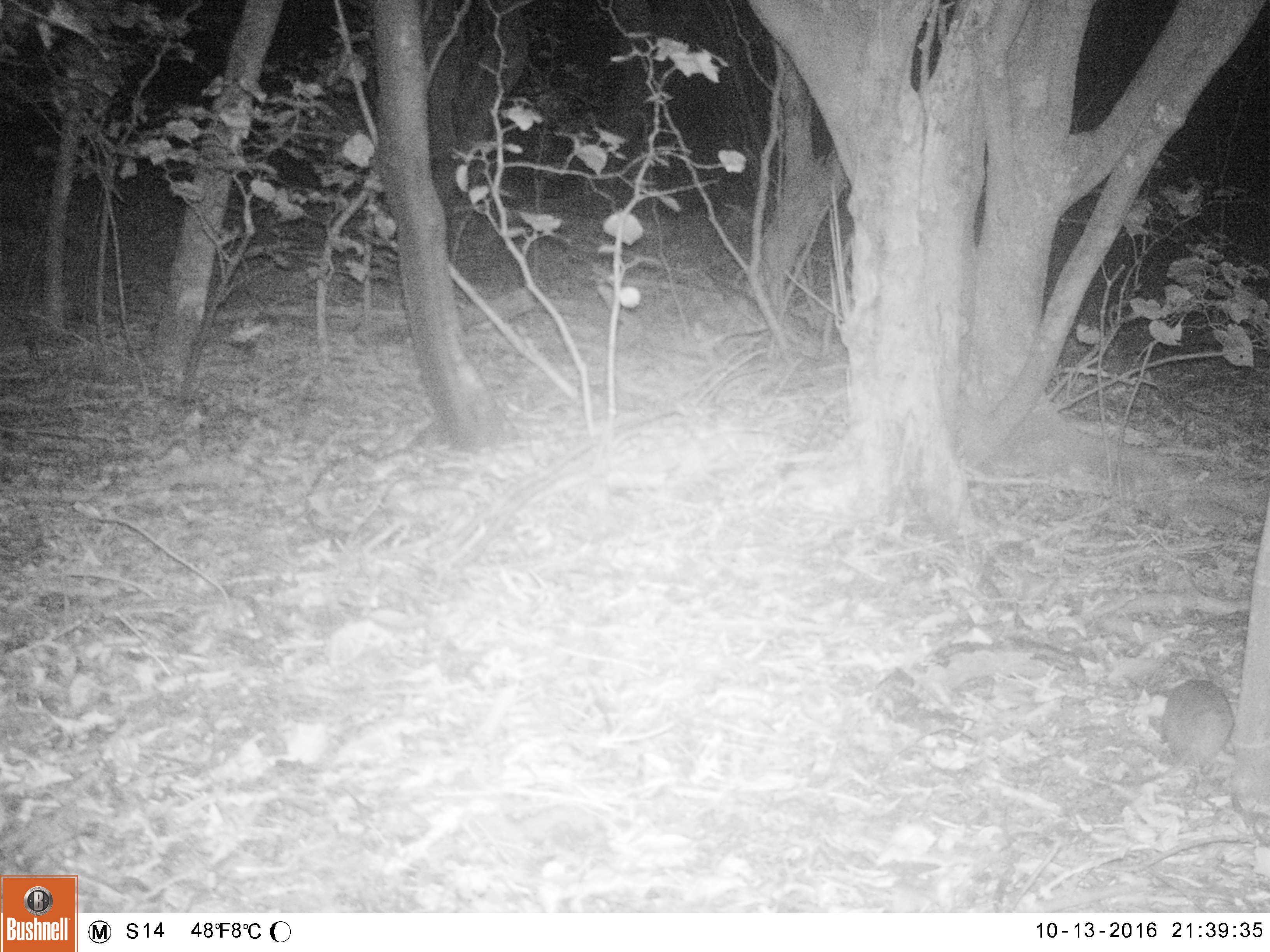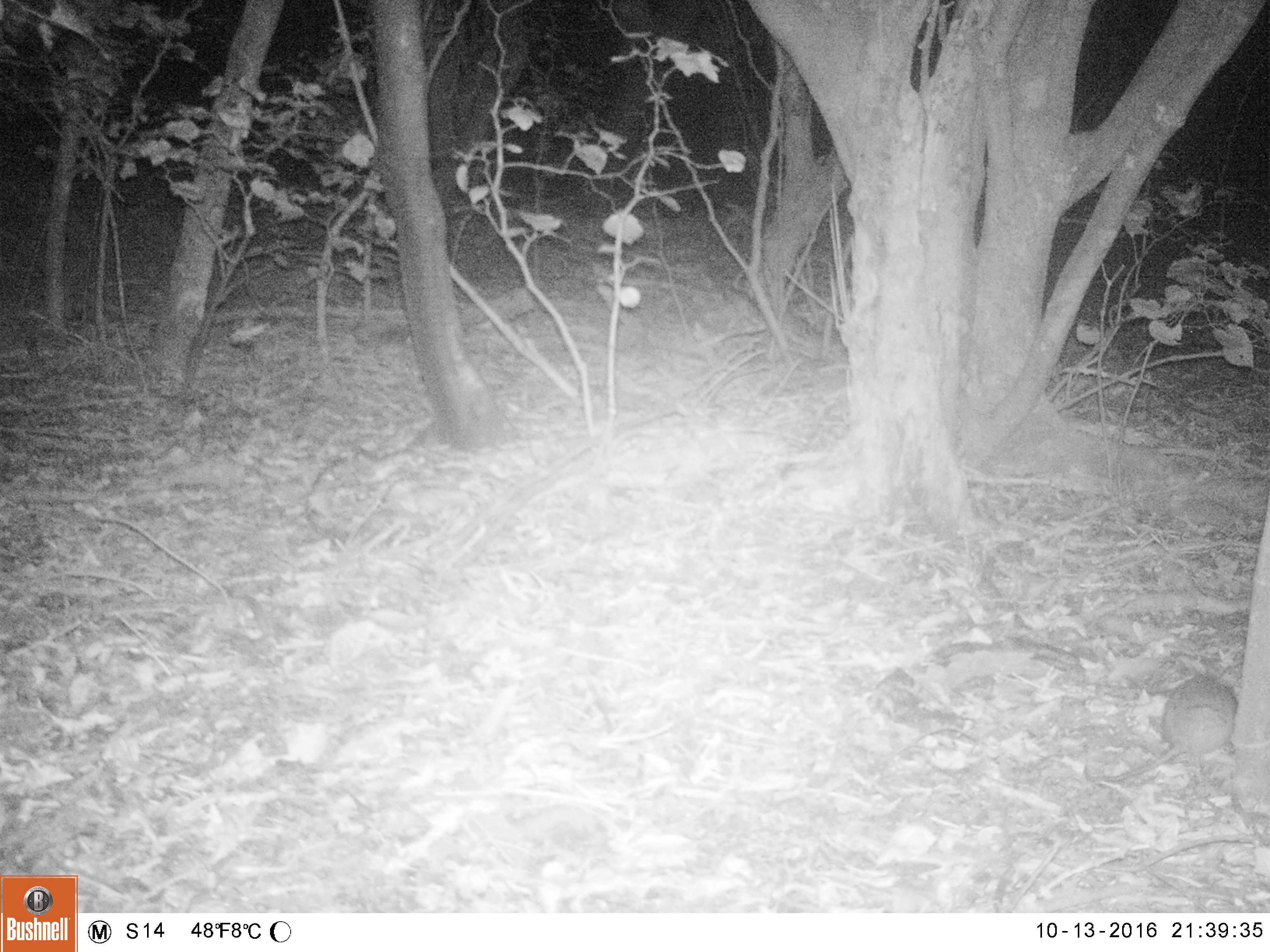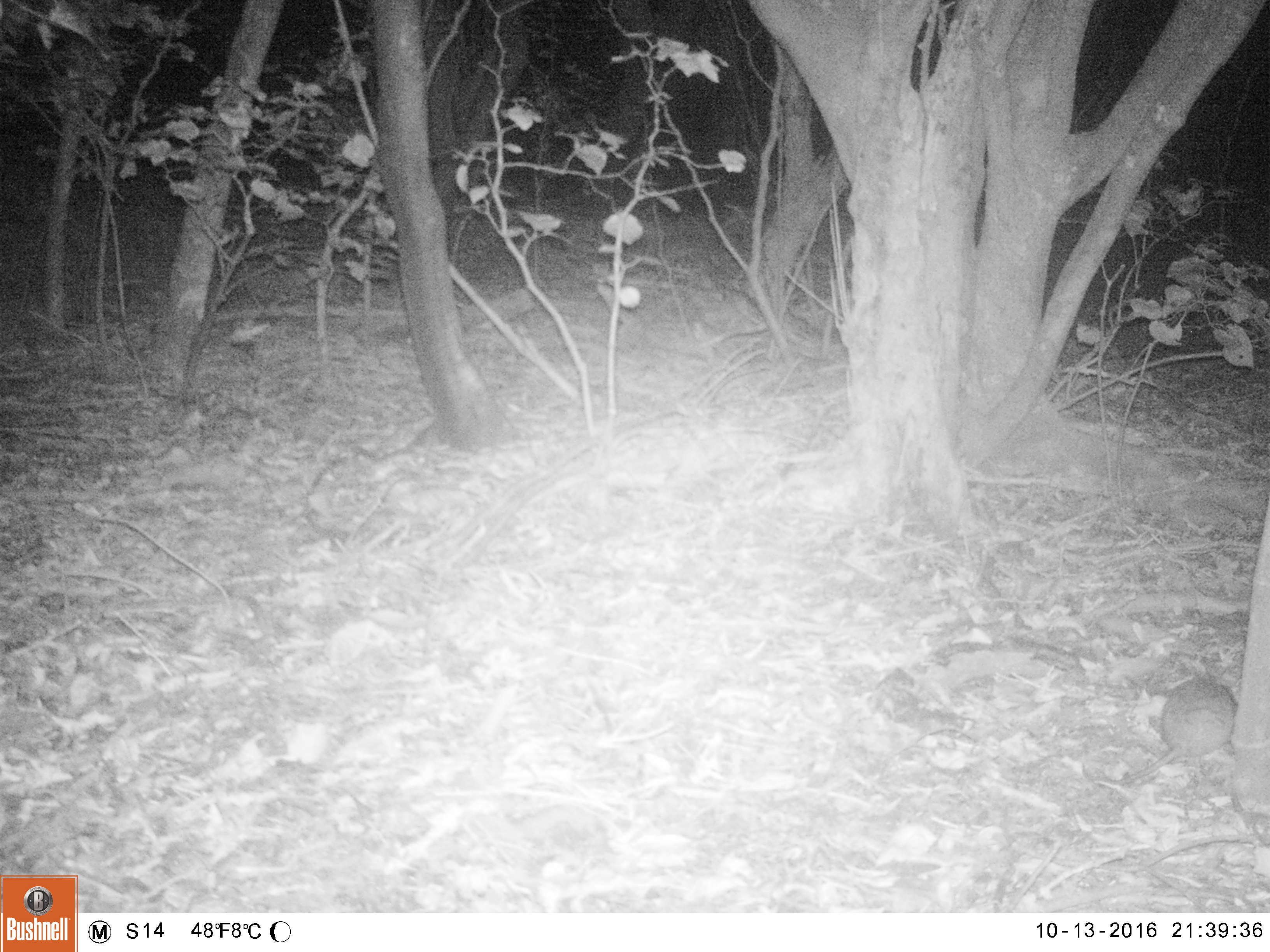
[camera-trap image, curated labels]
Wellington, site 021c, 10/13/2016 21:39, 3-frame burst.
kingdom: Animalia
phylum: Chordata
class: Mammalia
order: Rodentia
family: Muridae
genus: Rattus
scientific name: Rattus norvegicus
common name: norway rat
Norway rat (Rattus norvegicus).